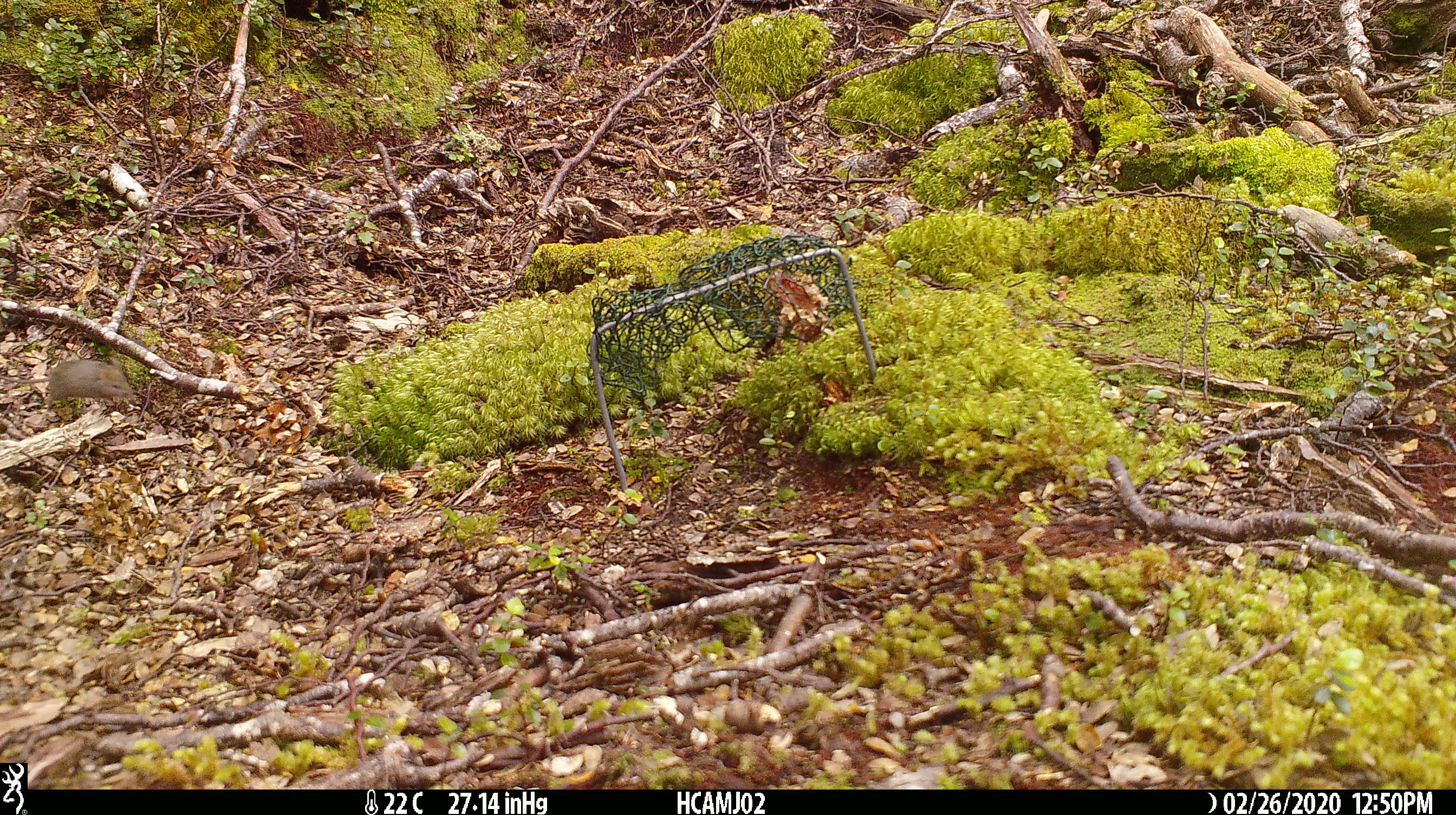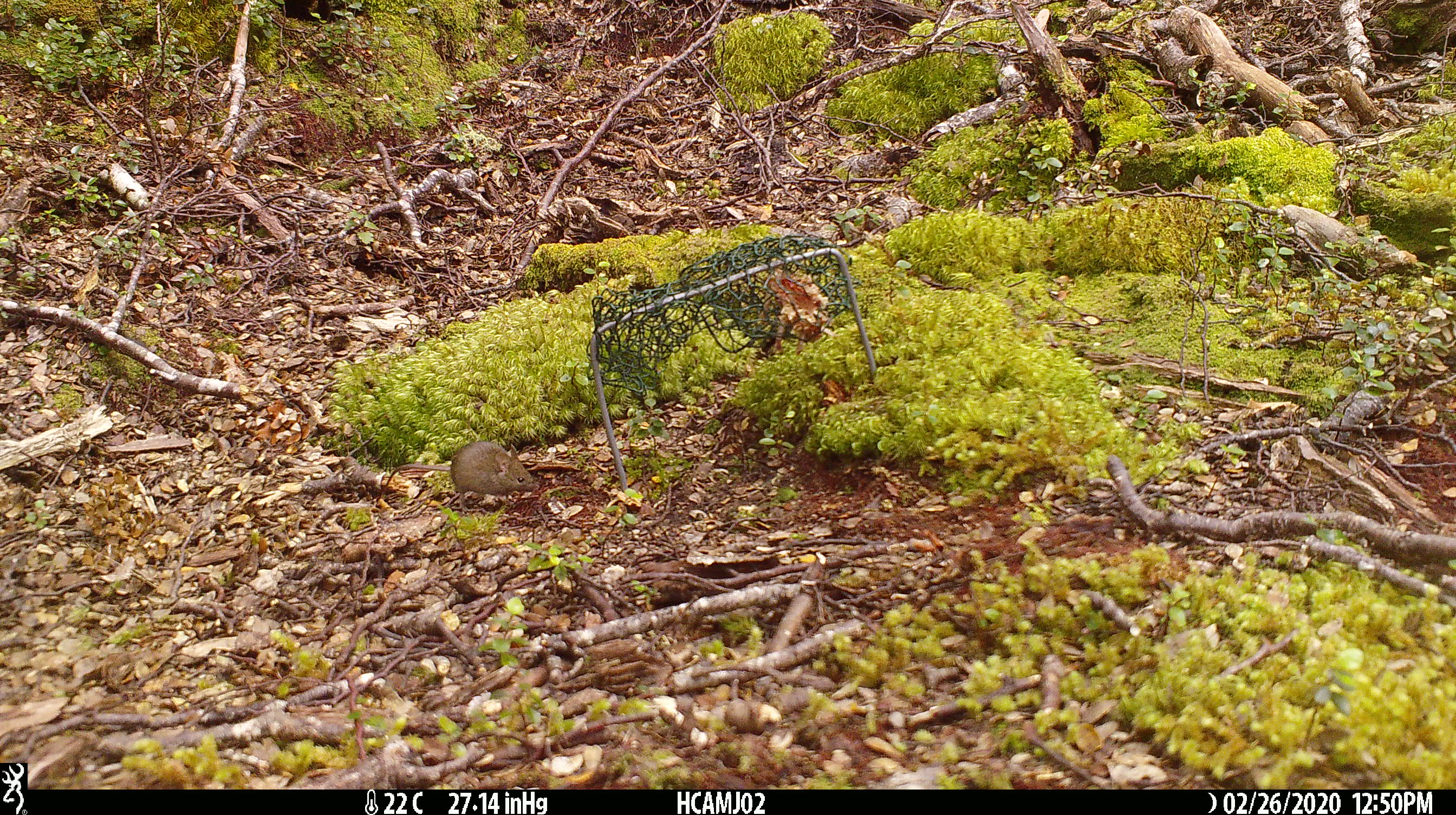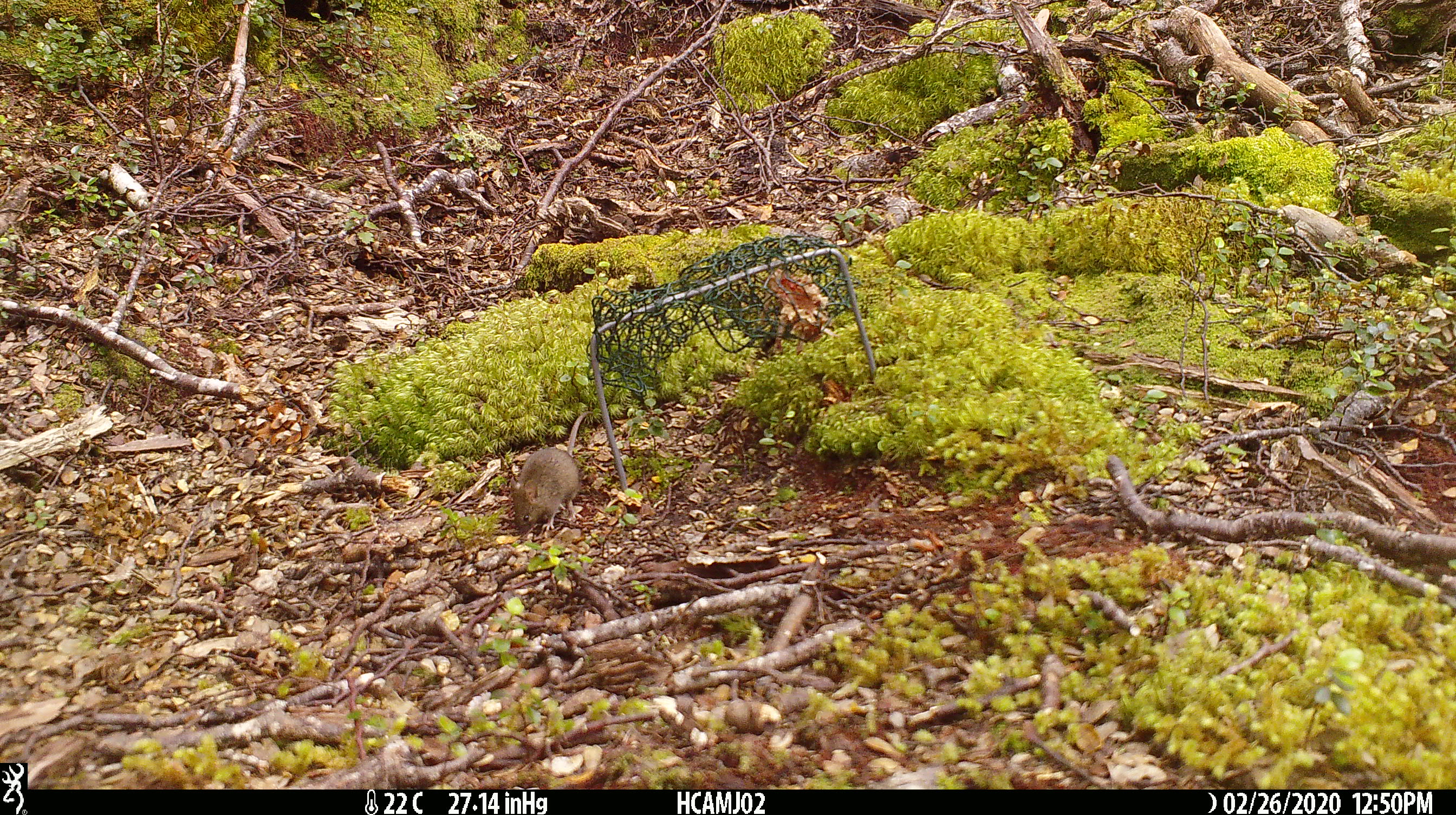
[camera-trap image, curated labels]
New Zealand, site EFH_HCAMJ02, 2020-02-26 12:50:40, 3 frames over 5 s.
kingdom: Animalia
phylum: Chordata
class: Mammalia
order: Rodentia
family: Muridae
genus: Mus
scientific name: Mus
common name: mouse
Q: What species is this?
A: Mouse (Mus).